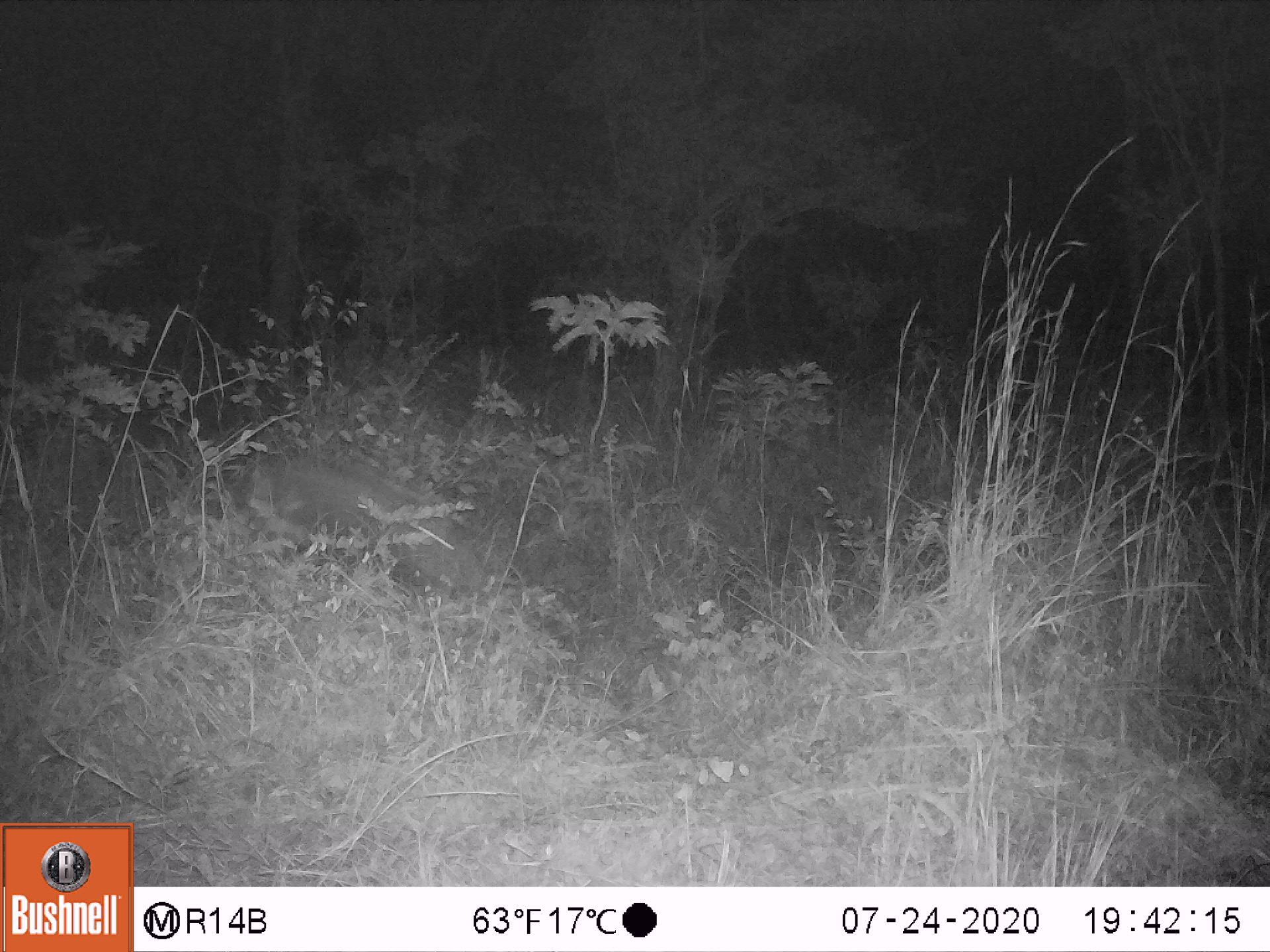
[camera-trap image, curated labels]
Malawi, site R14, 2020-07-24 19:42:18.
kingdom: Animalia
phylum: Chordata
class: Mammalia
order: Artiodactyla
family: Suidae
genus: Potamochoerus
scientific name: Potamochoerus larvatus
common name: bushpig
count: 1